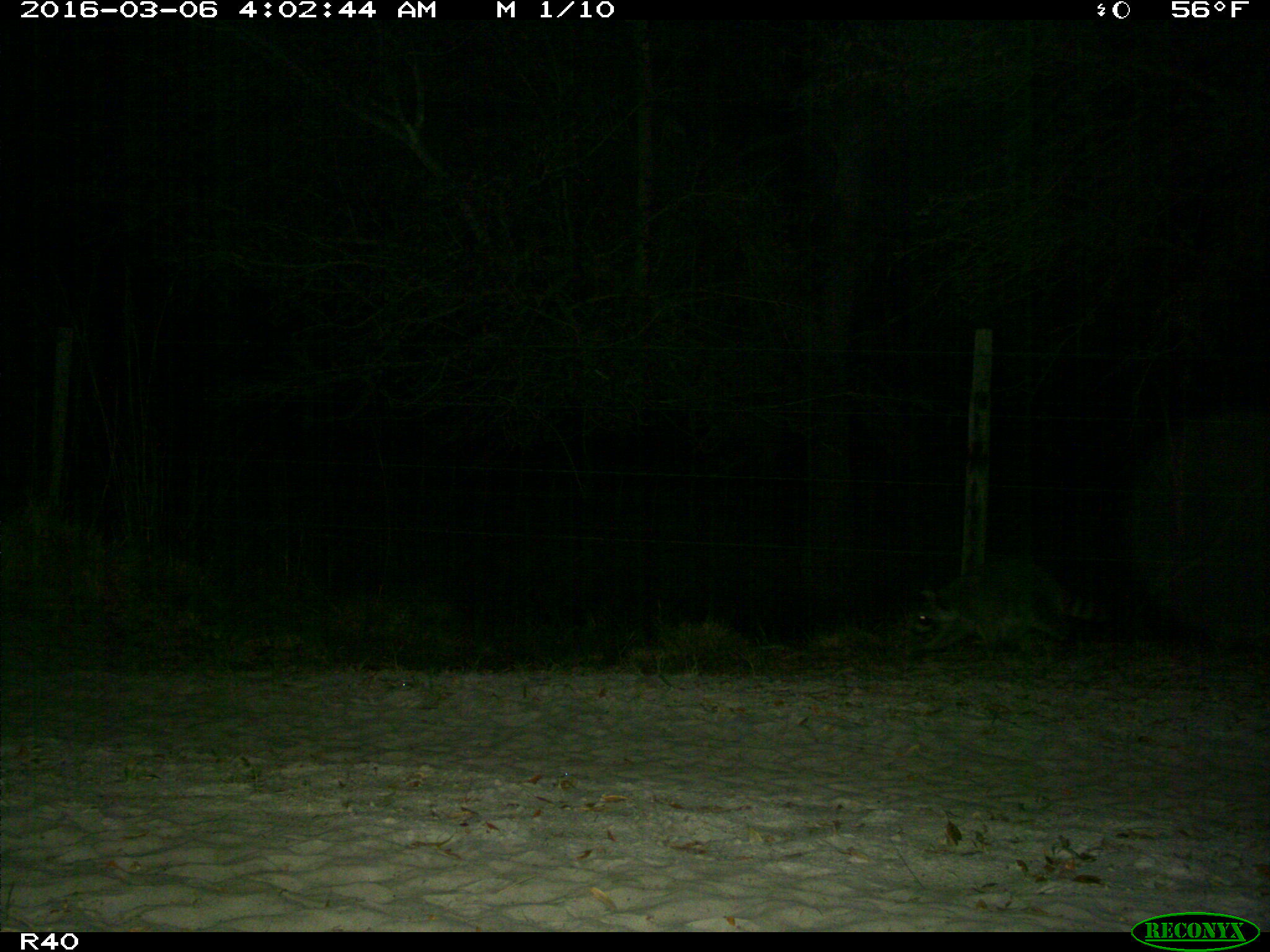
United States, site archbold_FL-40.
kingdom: Animalia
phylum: Chordata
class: Mammalia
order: Carnivora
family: Procyonidae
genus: Procyon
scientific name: Procyon lotor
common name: common raccoon